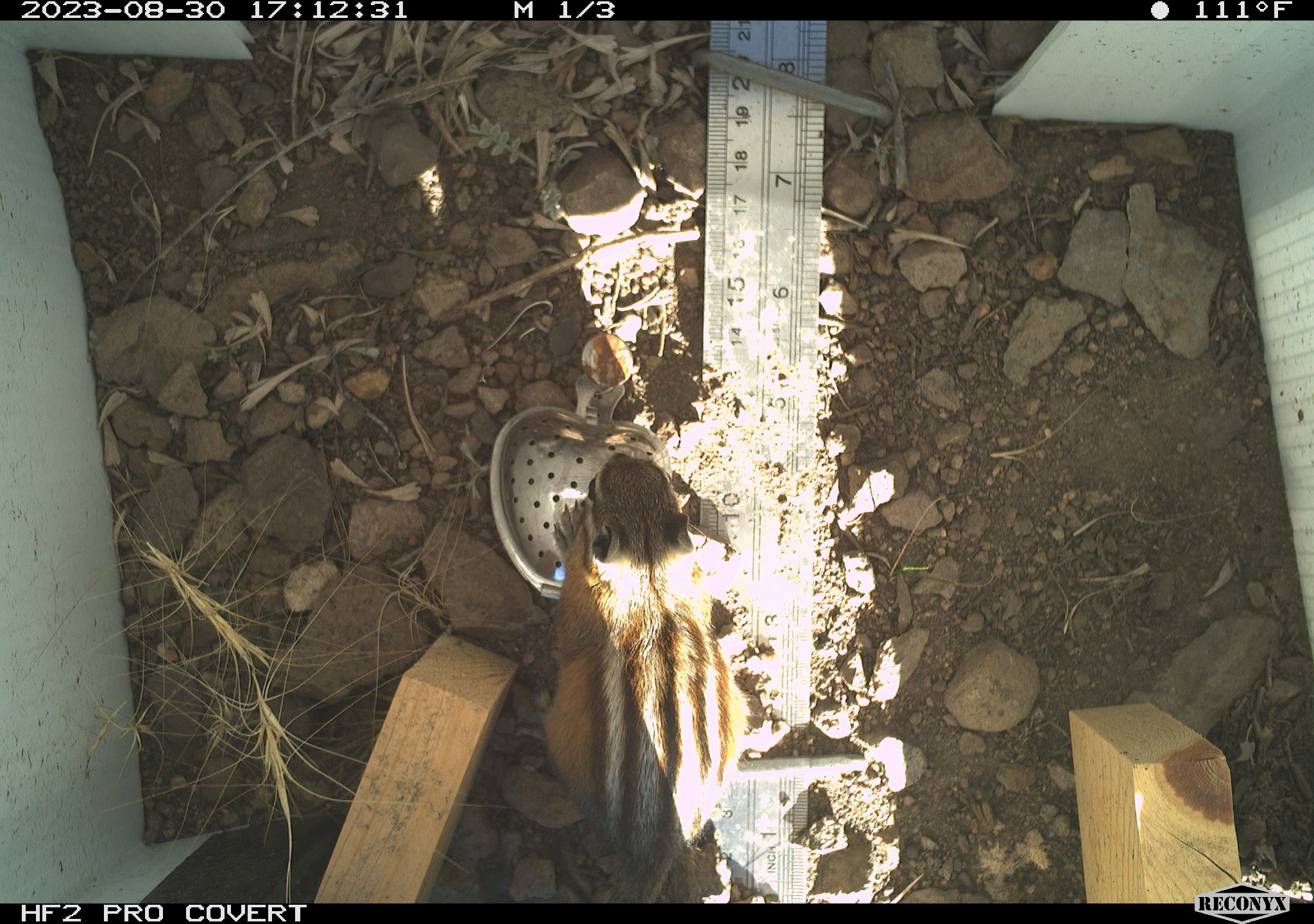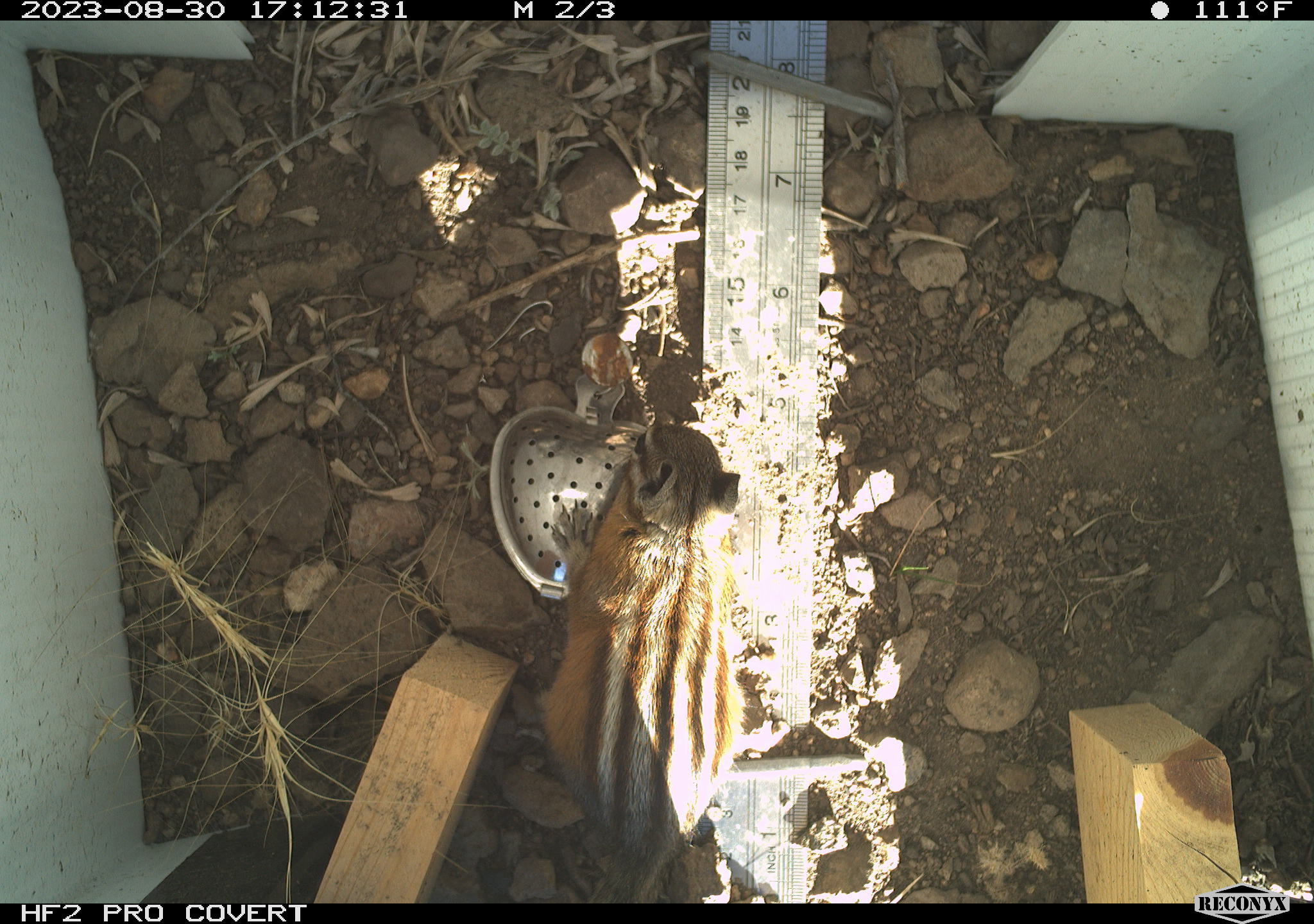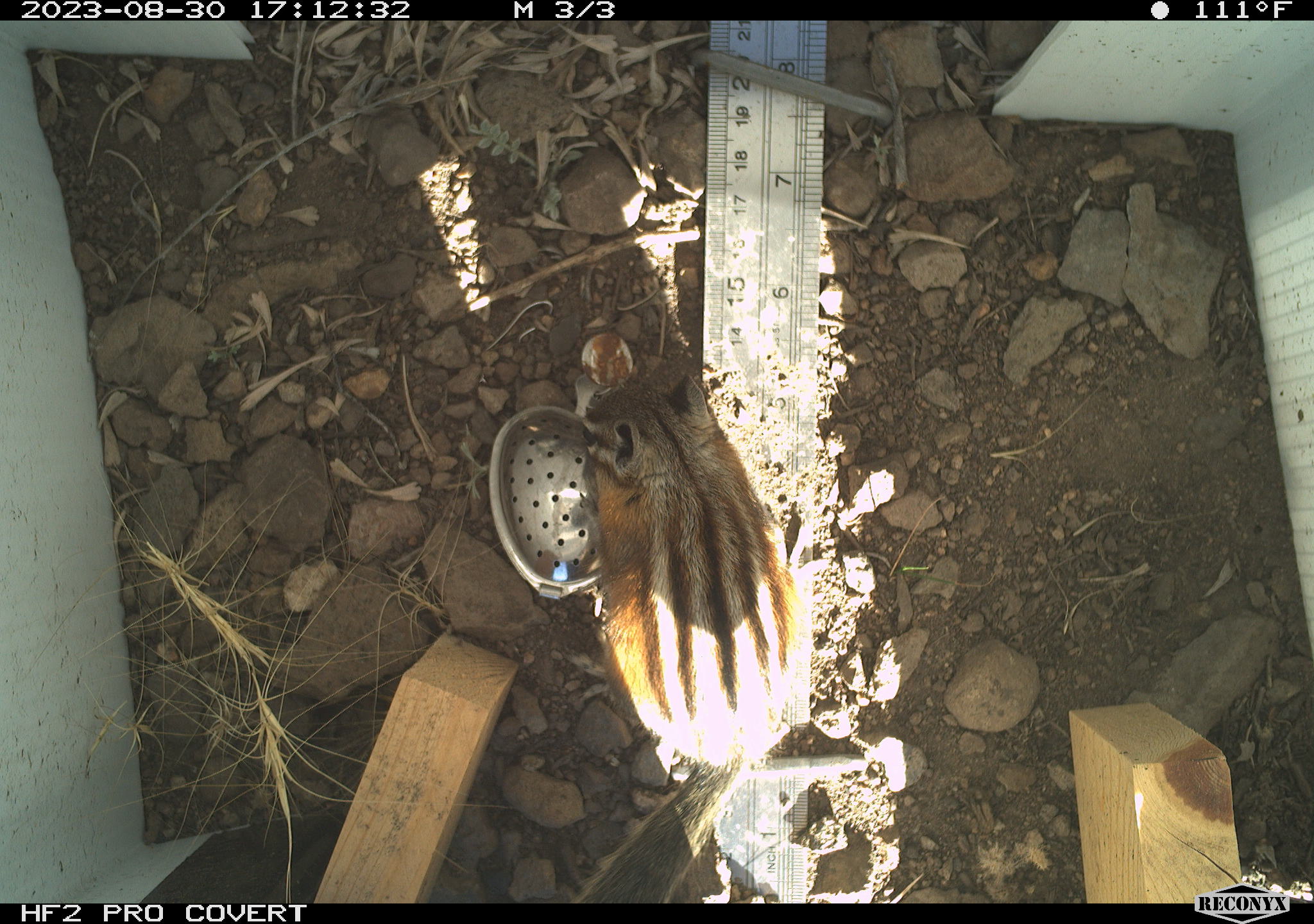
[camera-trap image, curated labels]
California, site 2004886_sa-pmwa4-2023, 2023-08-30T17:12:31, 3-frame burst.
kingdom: Animalia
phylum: Chordata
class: Mammalia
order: Rodentia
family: Sciuridae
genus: Neotamias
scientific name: Neotamias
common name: western chipmunks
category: neotamias species